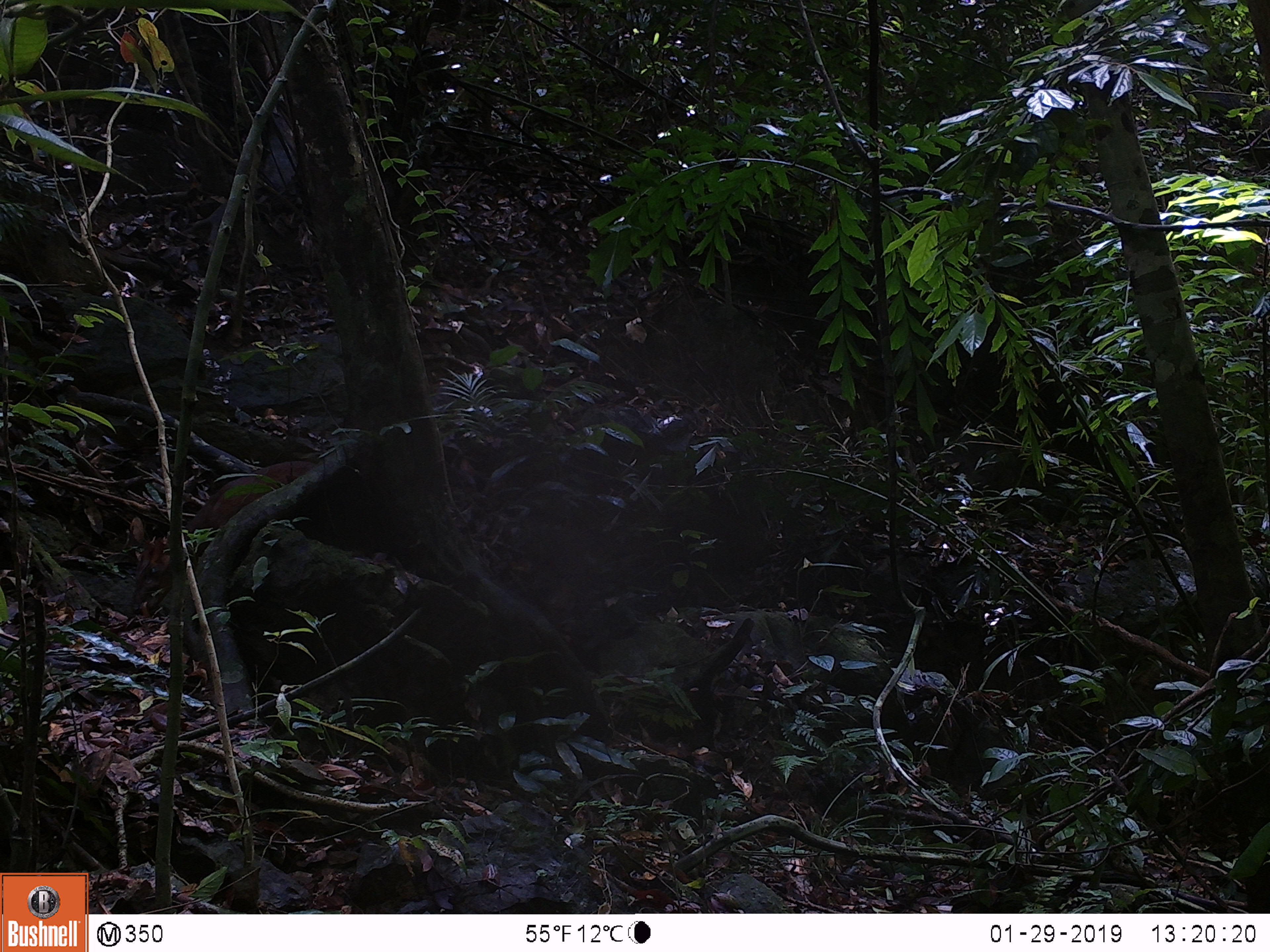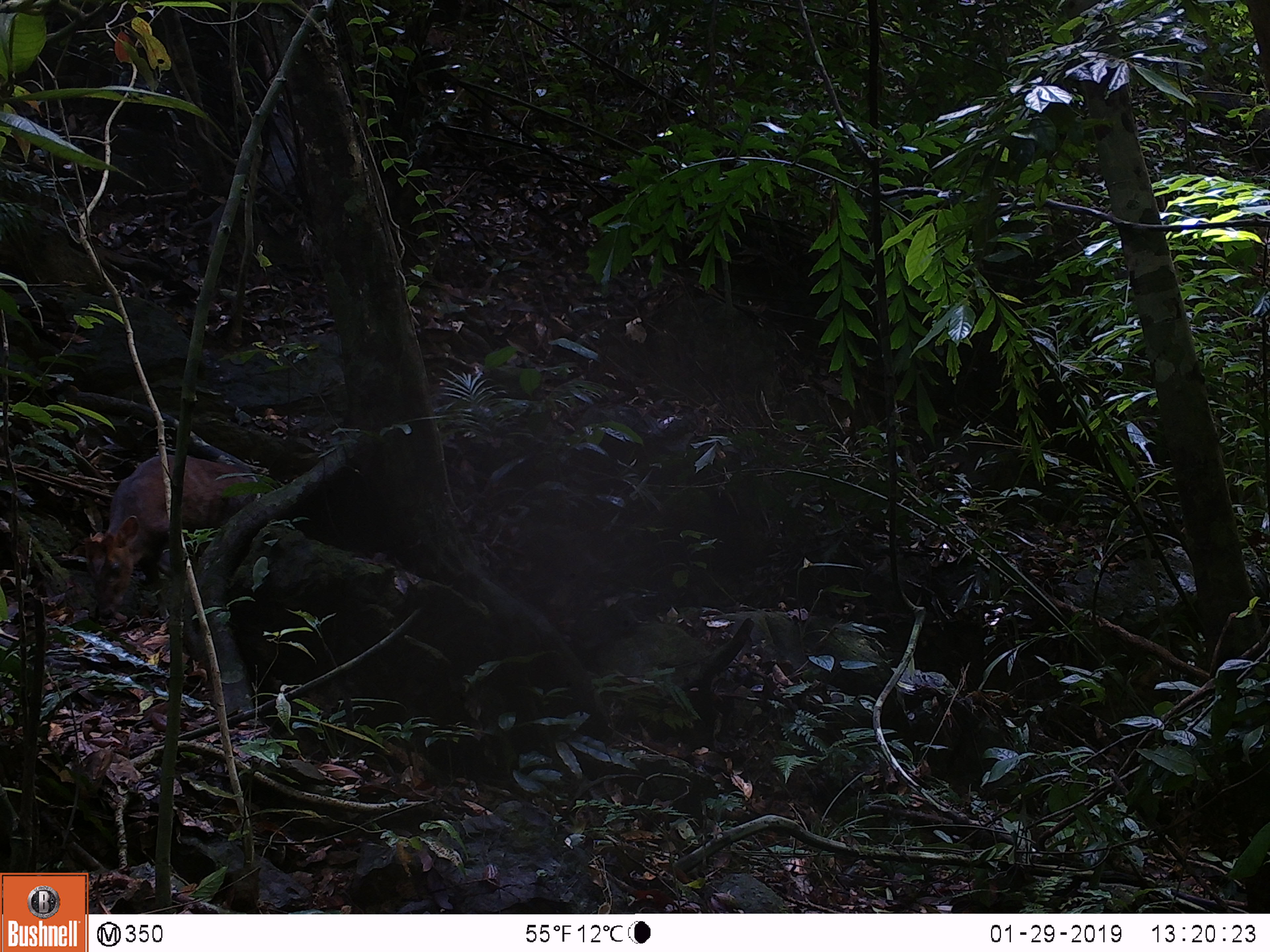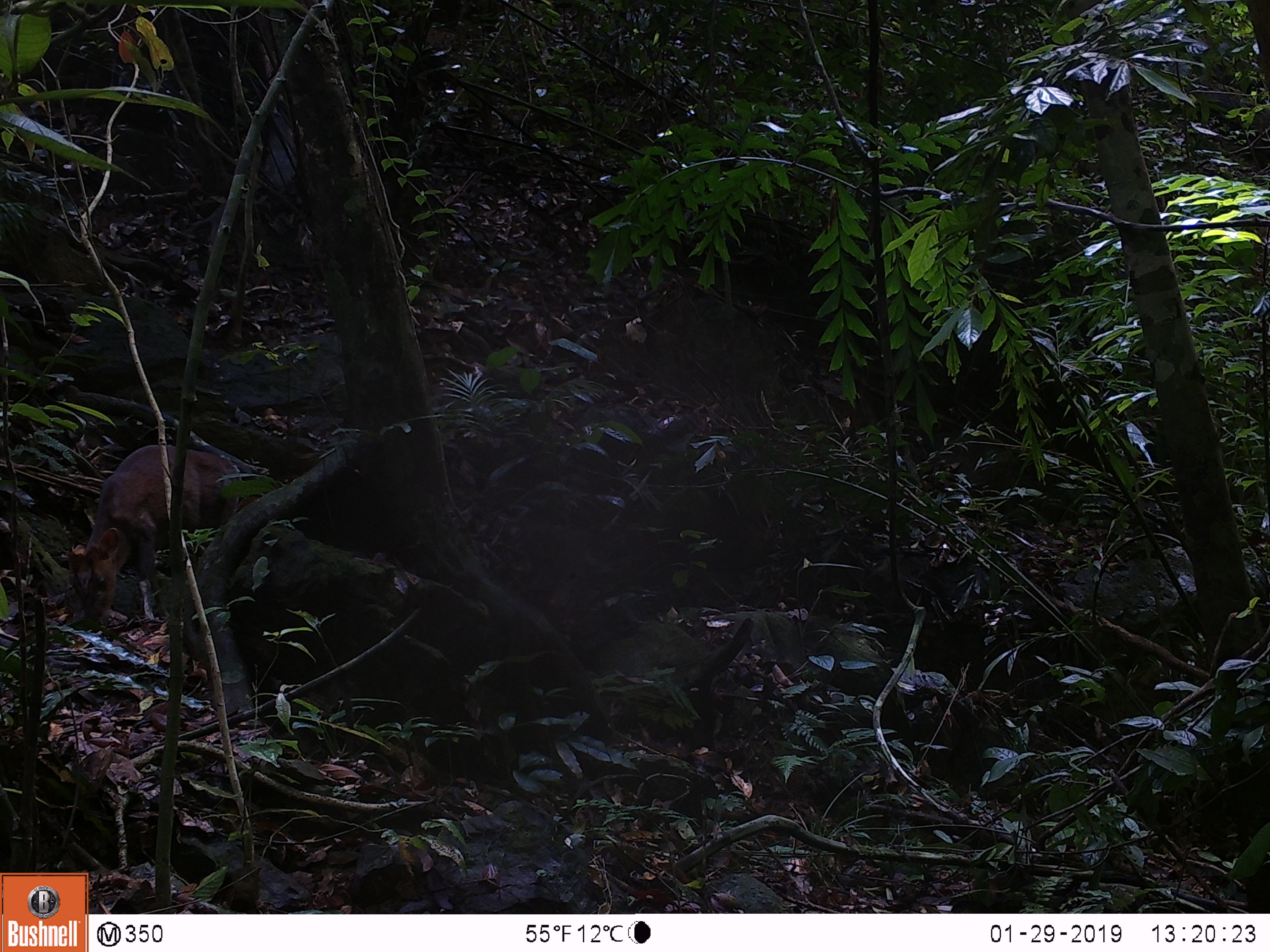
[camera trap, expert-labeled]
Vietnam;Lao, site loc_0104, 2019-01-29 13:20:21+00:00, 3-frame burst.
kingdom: Animalia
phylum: Chordata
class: Mammalia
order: Artiodactyla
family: Cervidae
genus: Muntiacus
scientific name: Muntiacus rooseveltorum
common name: roosevelt's muntjac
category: roosevelts muntjac group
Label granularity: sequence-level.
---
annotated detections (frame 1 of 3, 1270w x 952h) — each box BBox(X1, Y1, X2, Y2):
roosevelts muntjac group: BBox(132, 459, 317, 615)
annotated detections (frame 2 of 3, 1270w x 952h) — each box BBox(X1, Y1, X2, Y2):
roosevelts muntjac group: BBox(83, 455, 260, 618)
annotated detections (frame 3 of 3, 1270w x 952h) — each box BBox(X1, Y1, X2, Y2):
roosevelts muntjac group: BBox(68, 444, 242, 626)